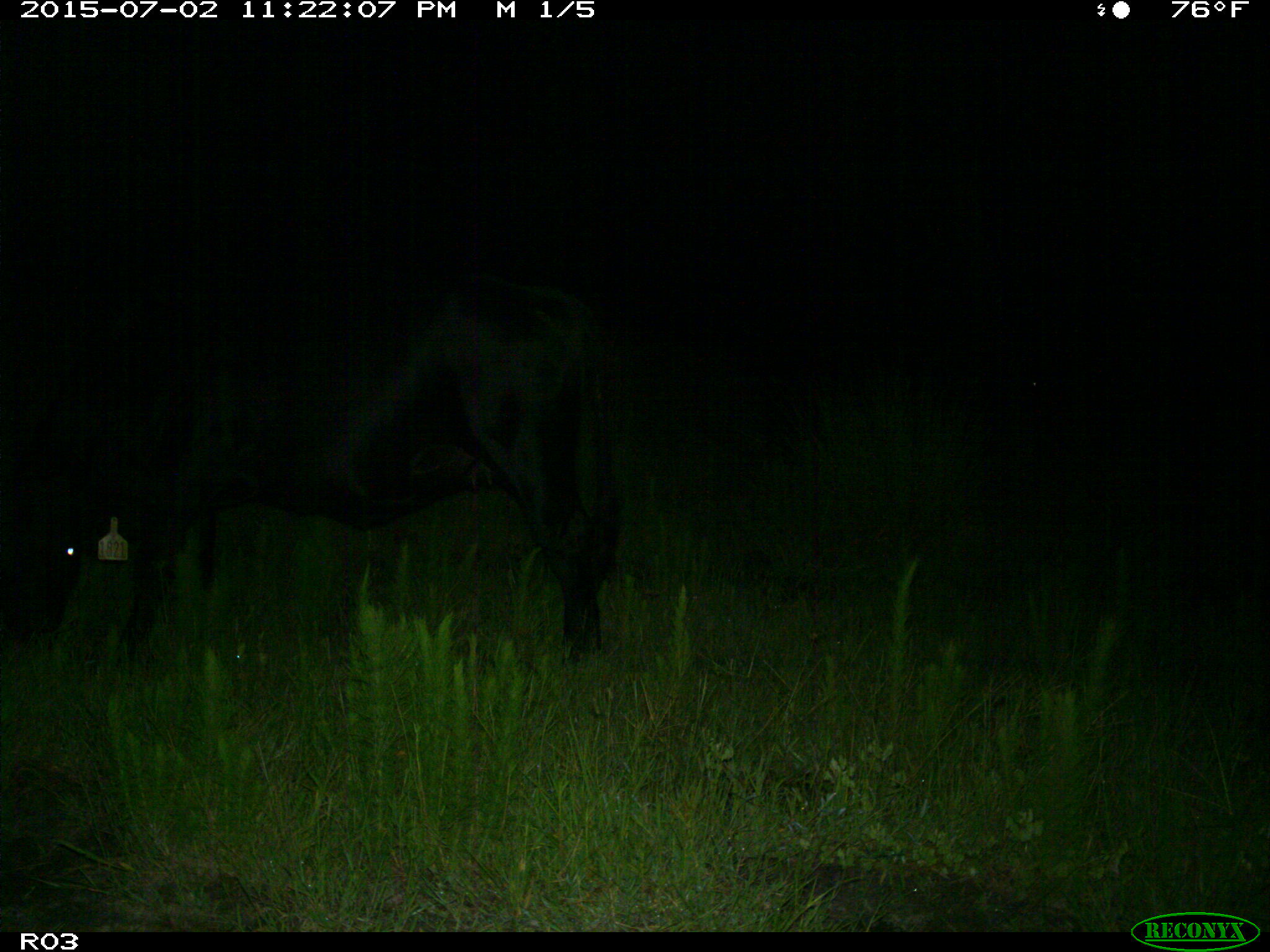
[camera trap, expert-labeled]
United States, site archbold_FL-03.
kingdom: Animalia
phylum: Chordata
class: Mammalia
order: Artiodactyla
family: Bovidae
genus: Bos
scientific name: Bos taurus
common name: domestic cow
Bos taurus (domestic cow).